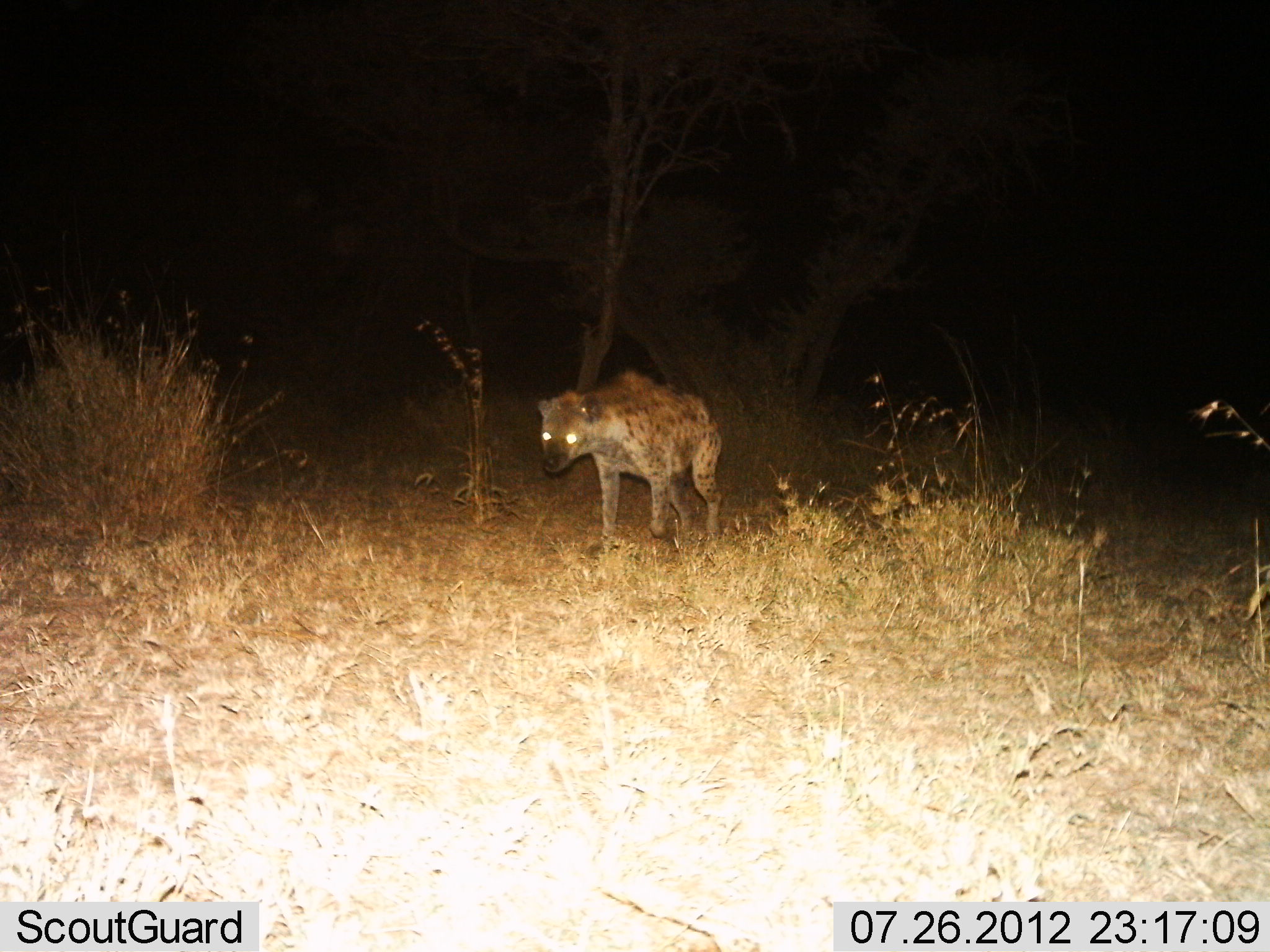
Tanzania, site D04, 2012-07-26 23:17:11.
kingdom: Animalia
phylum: Chordata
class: Mammalia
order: Carnivora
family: Hyaenidae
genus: Crocuta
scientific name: Crocuta crocuta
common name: spotted hyena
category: hyenaspotted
Hyenaspotted (spotted hyena) (Crocuta crocuta), count 1. Behavior (volunteer vote fractions): standing 10%, resting 0%, moving 90%, interacting 0%. Young present (vote fraction): 0%. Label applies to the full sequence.